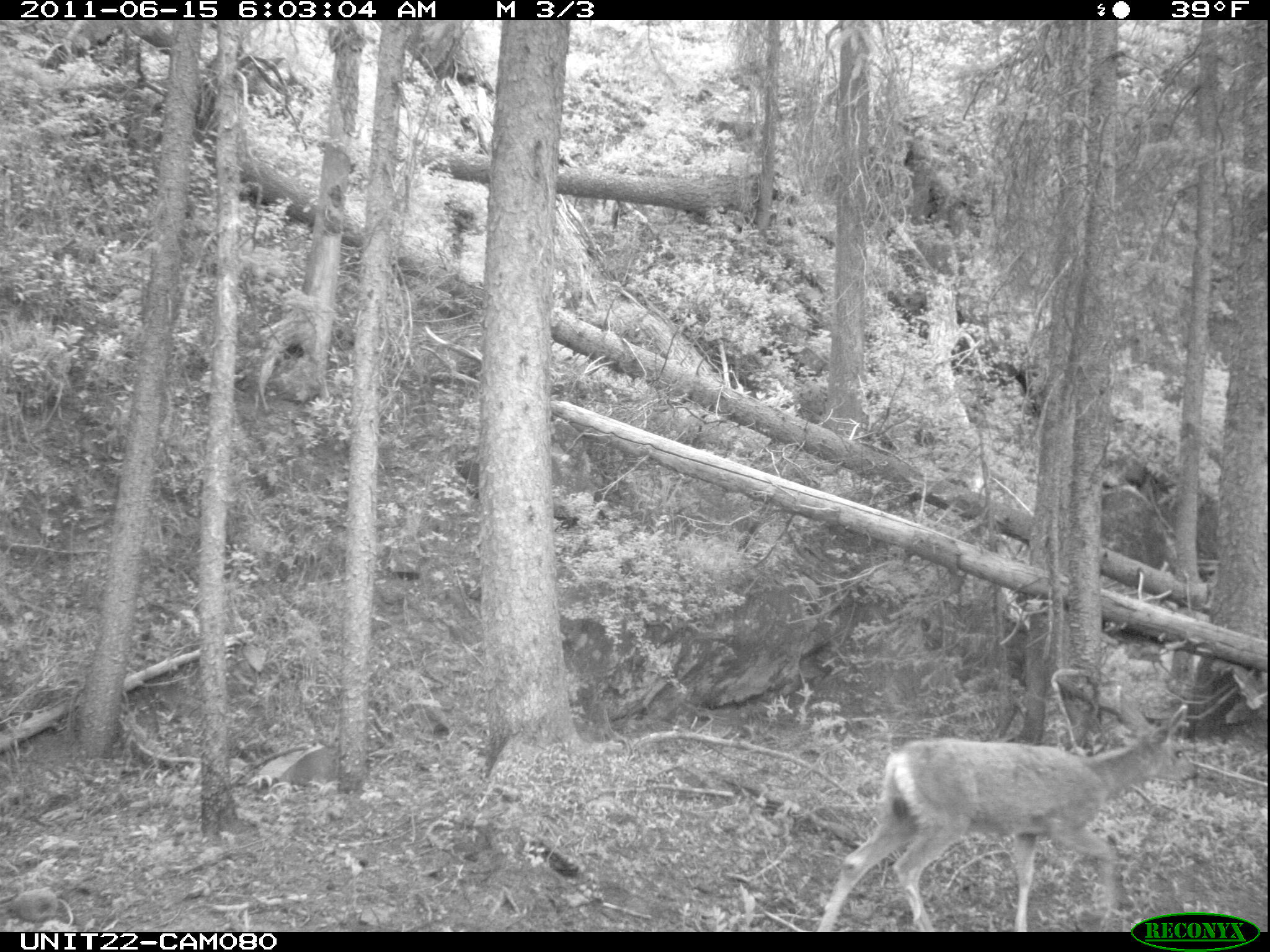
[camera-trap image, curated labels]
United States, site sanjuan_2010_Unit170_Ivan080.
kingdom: Animalia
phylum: Chordata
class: Mammalia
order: Artiodactyla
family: Cervidae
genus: Odocoileus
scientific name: Odocoileus hemionus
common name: mule deer